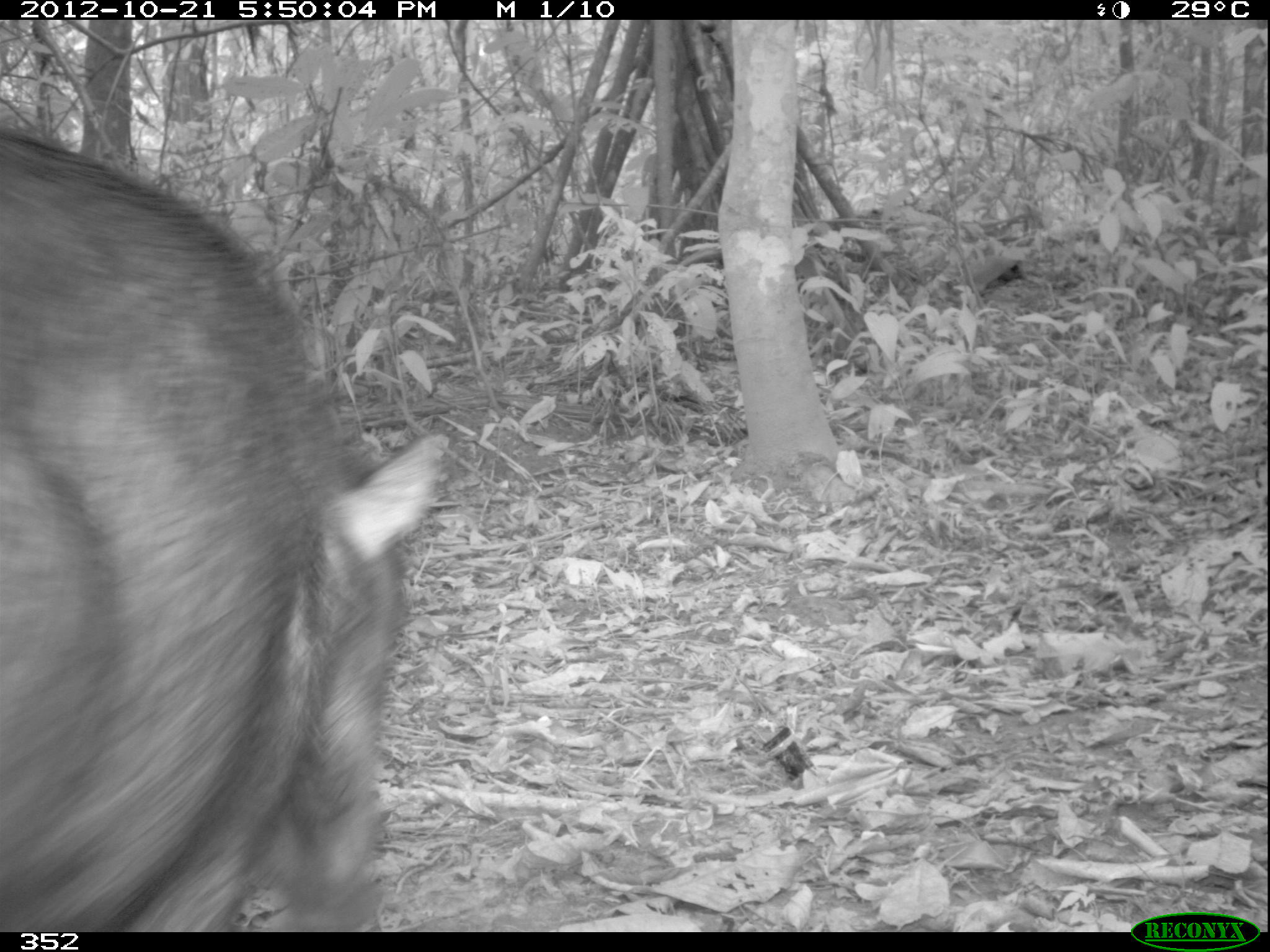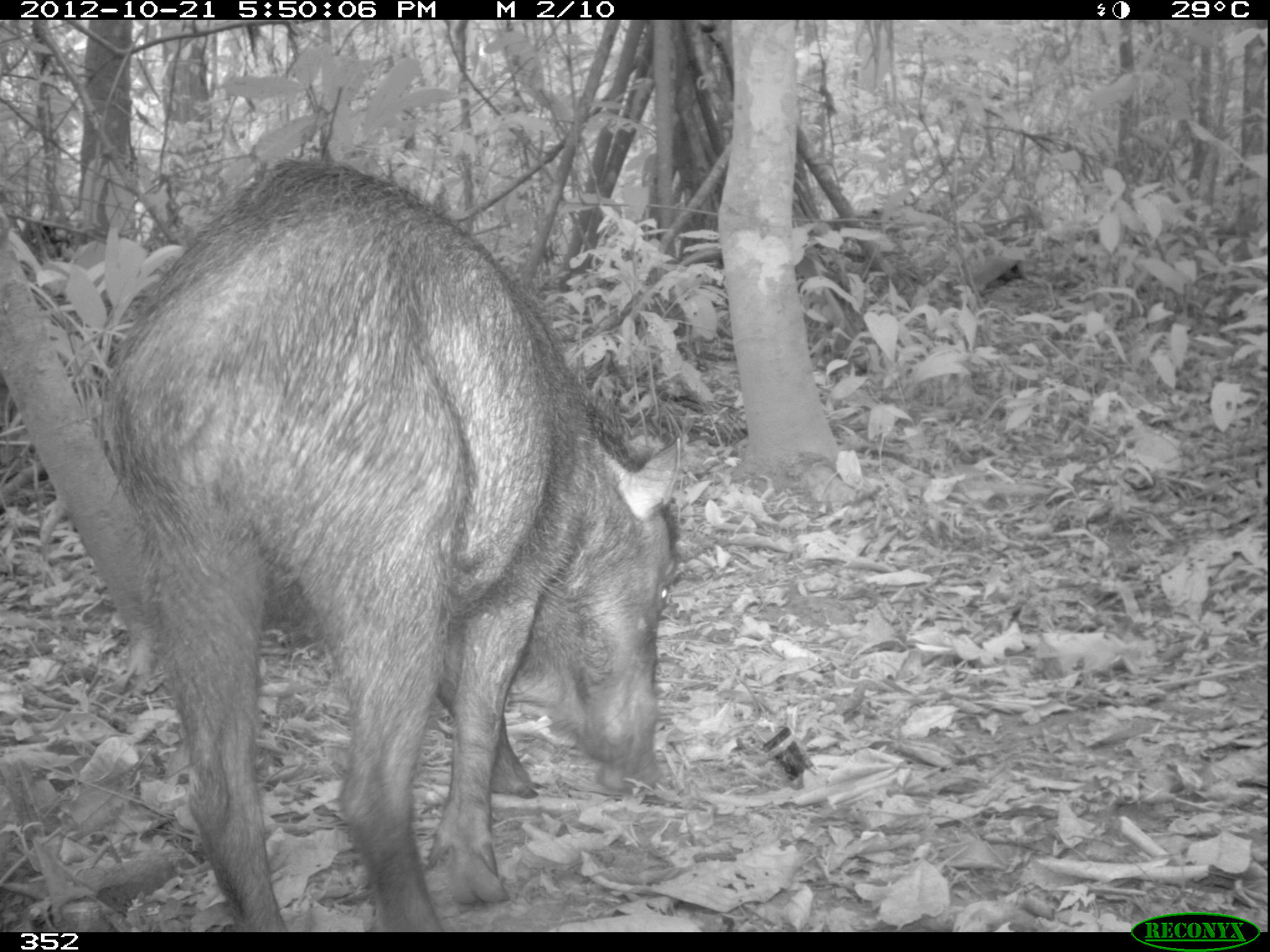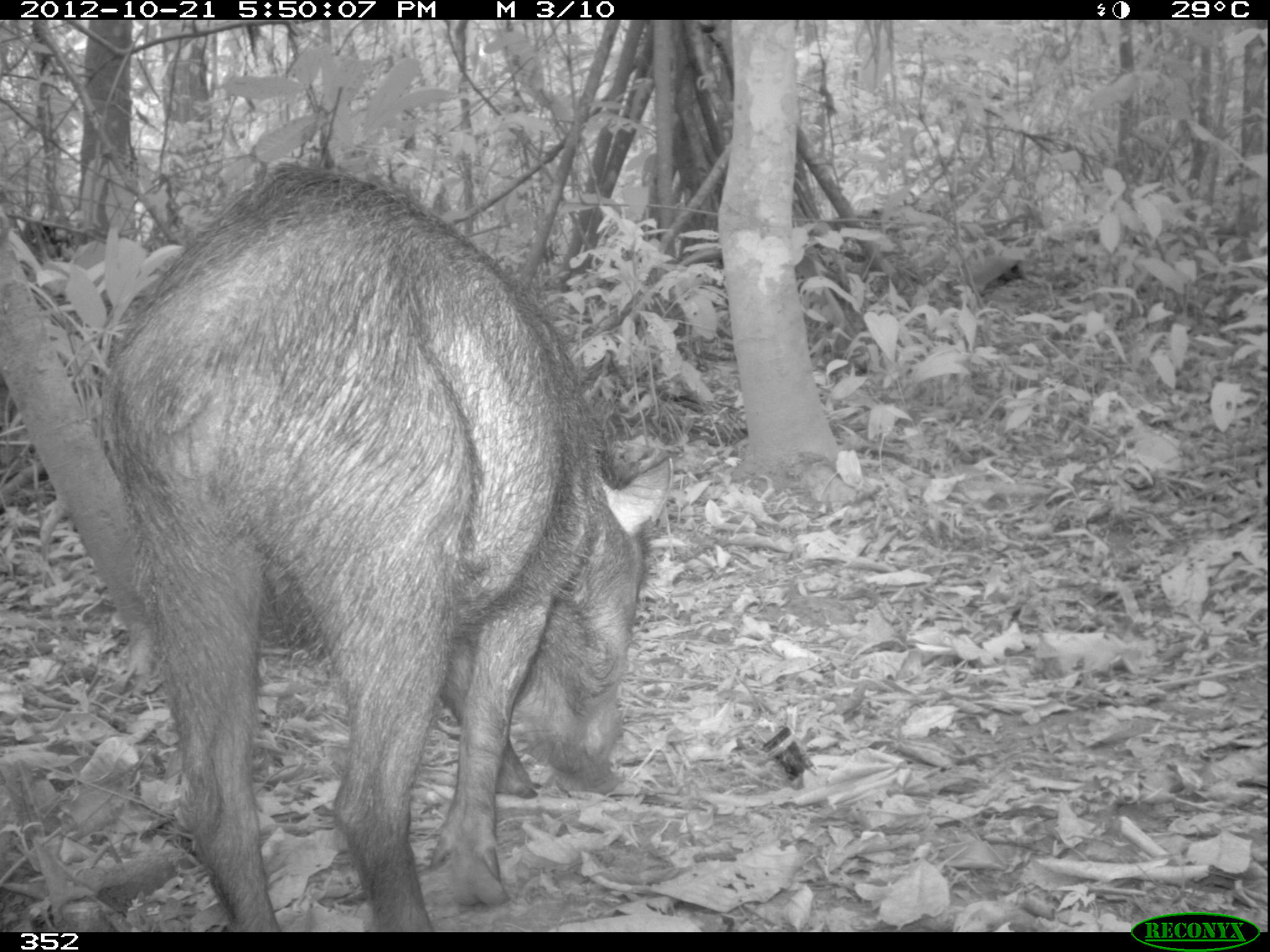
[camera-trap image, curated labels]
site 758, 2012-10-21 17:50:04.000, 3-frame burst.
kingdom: Animalia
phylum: Chordata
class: Mammalia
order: Artiodactyla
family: Tayassuidae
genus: Tayassu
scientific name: Tayassu pecari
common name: white-lipped peccary